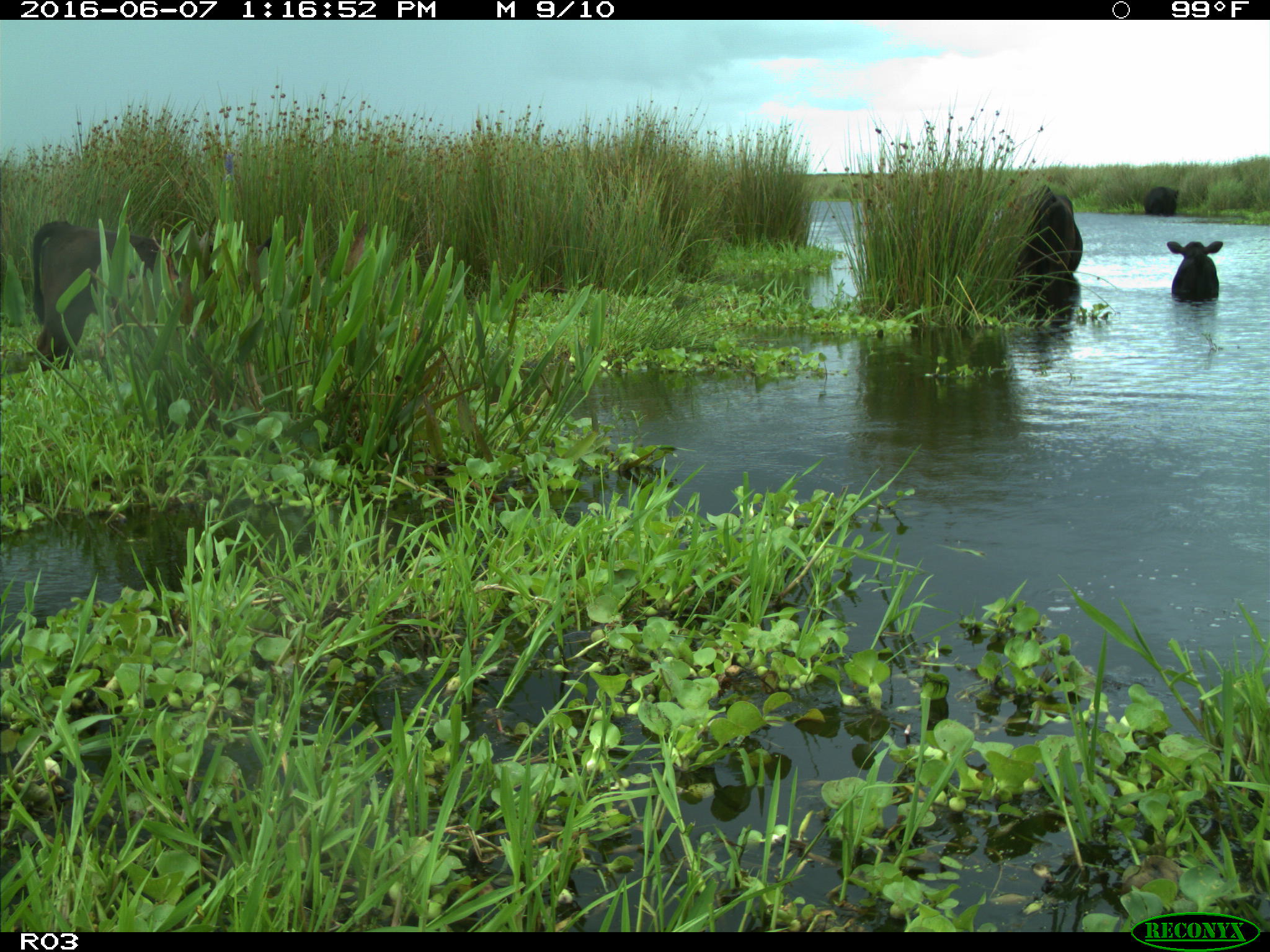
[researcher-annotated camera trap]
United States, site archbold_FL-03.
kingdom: Animalia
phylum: Chordata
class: Mammalia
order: Artiodactyla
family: Bovidae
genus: Bos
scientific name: Bos taurus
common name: domestic cow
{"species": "Bos taurus (domestic cow)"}